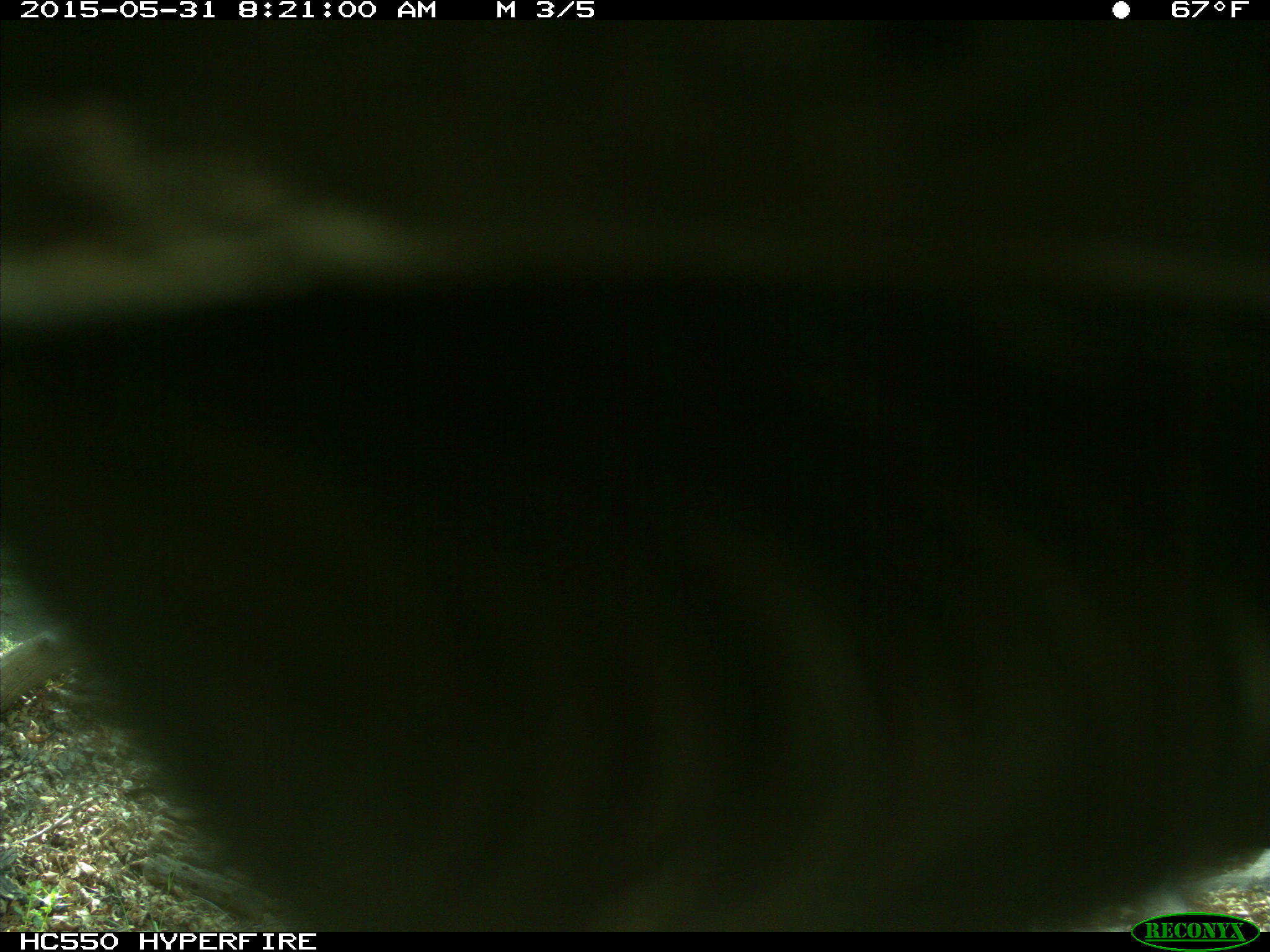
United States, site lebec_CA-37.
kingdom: Animalia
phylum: Chordata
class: Mammalia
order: Artiodactyla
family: Bovidae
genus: Bos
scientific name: Bos taurus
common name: domestic cow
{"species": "Bos taurus (domestic cow)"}